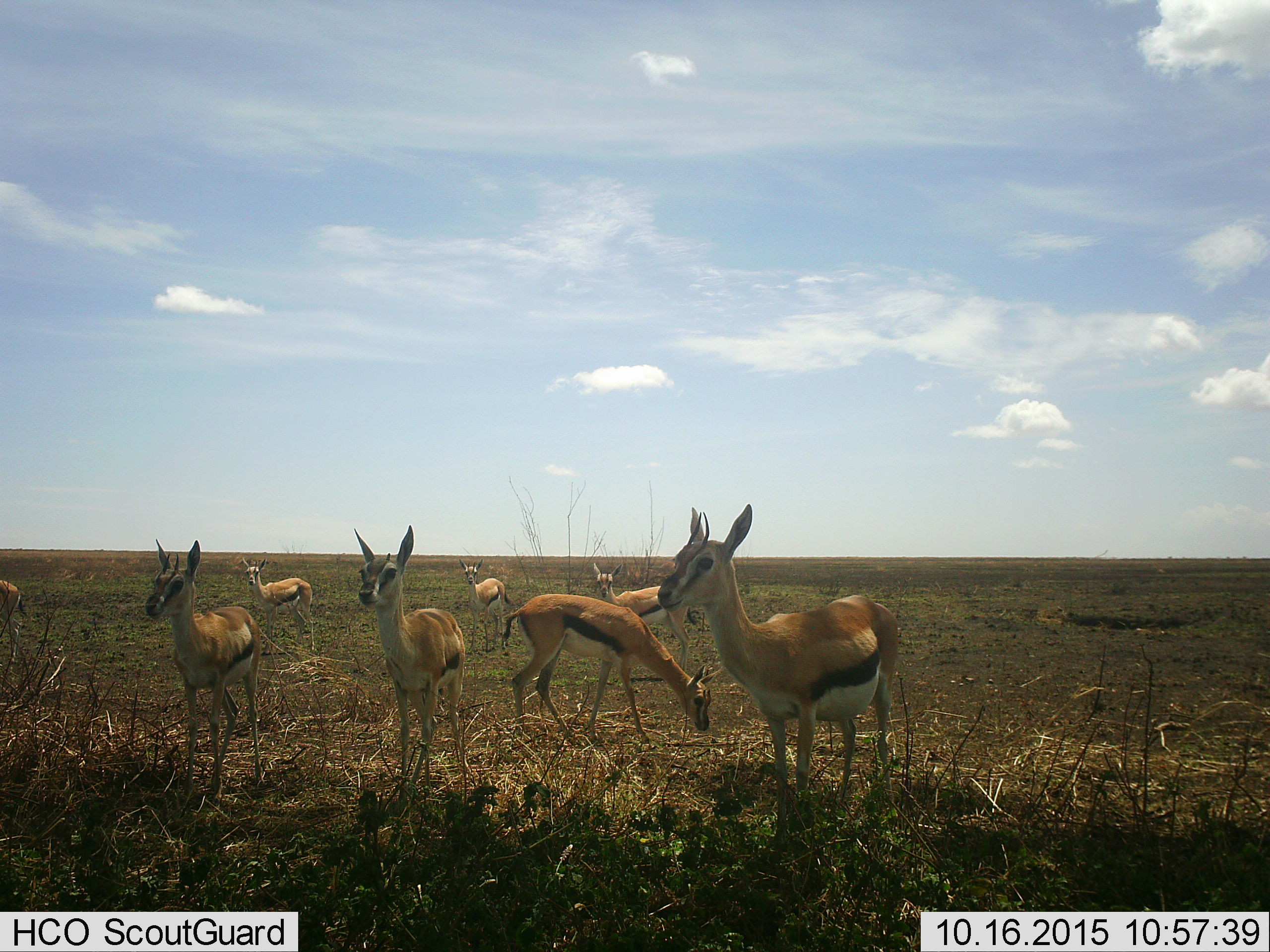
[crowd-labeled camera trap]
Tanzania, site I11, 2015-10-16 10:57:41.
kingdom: Animalia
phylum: Chordata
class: Mammalia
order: Artiodactyla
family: Bovidae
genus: Eudorcas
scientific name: Eudorcas thomsonii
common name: thomson's gazelle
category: gazellethomsons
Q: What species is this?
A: Gazellethomsons (thomson's gazelle) (Eudorcas thomsonii).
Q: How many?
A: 8.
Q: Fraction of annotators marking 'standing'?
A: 100%.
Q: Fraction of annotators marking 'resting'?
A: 0%.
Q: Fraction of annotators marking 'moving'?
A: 30%.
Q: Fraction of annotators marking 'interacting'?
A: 0%.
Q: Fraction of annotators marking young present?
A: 0%.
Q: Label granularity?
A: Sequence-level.